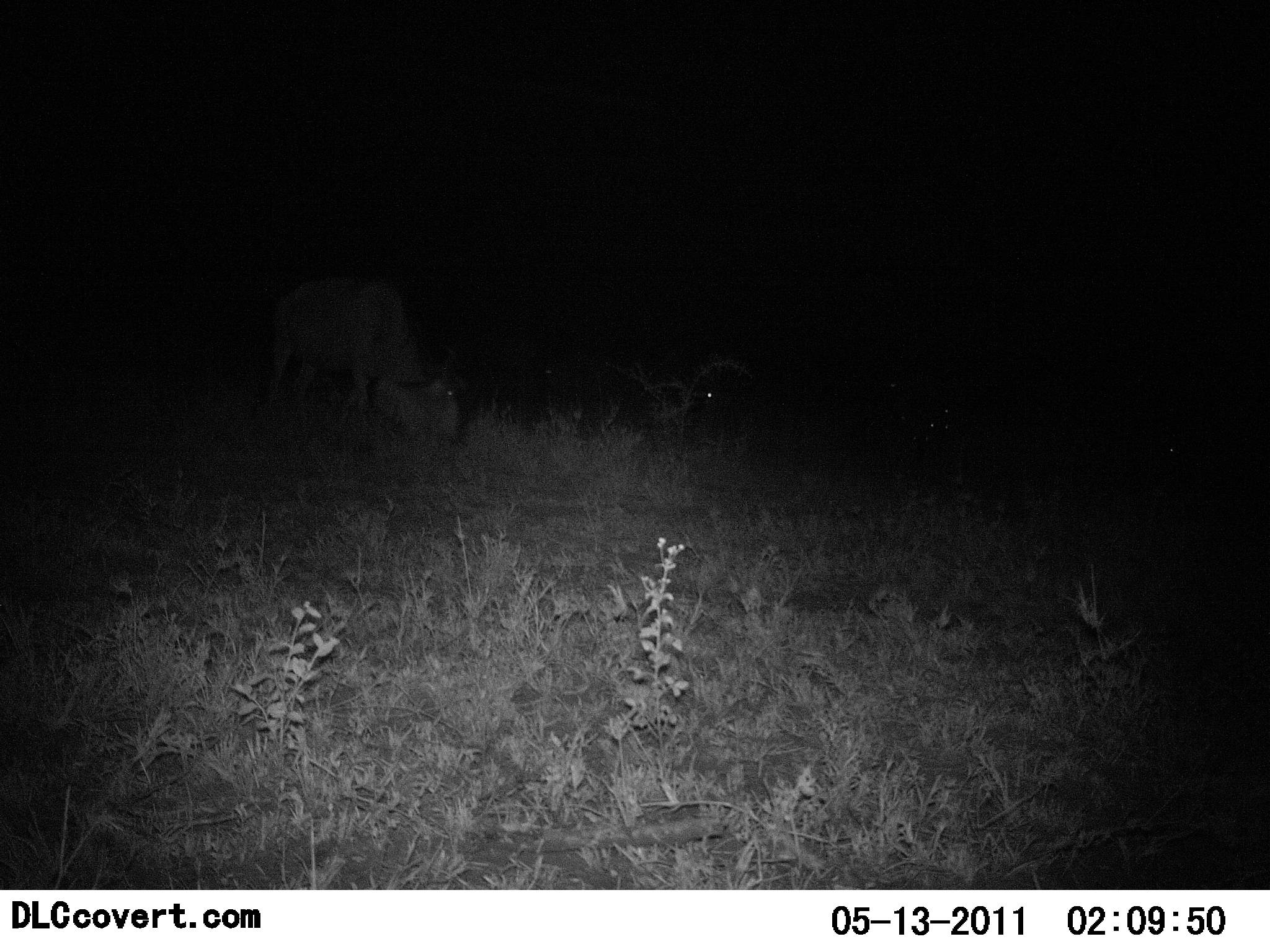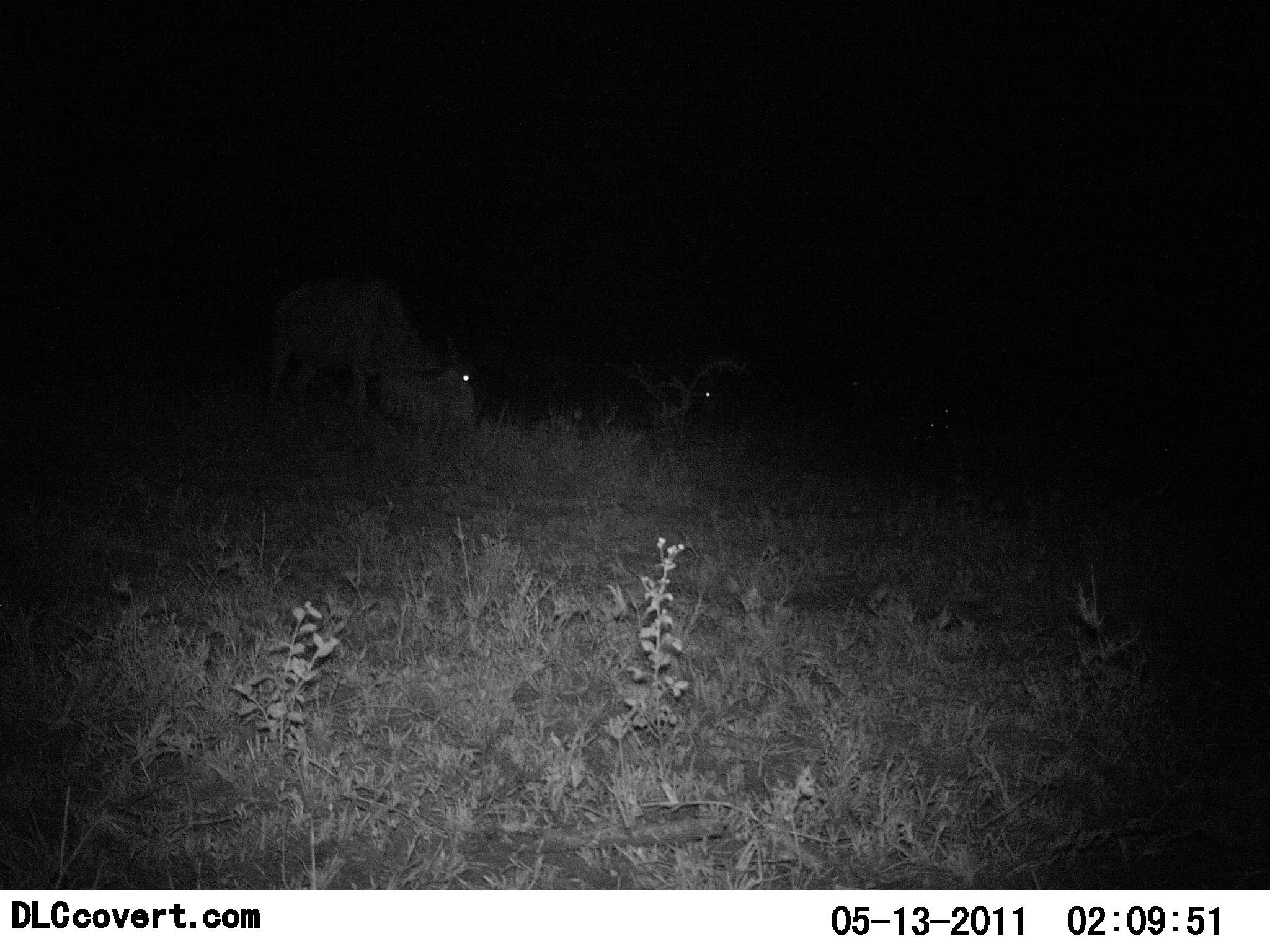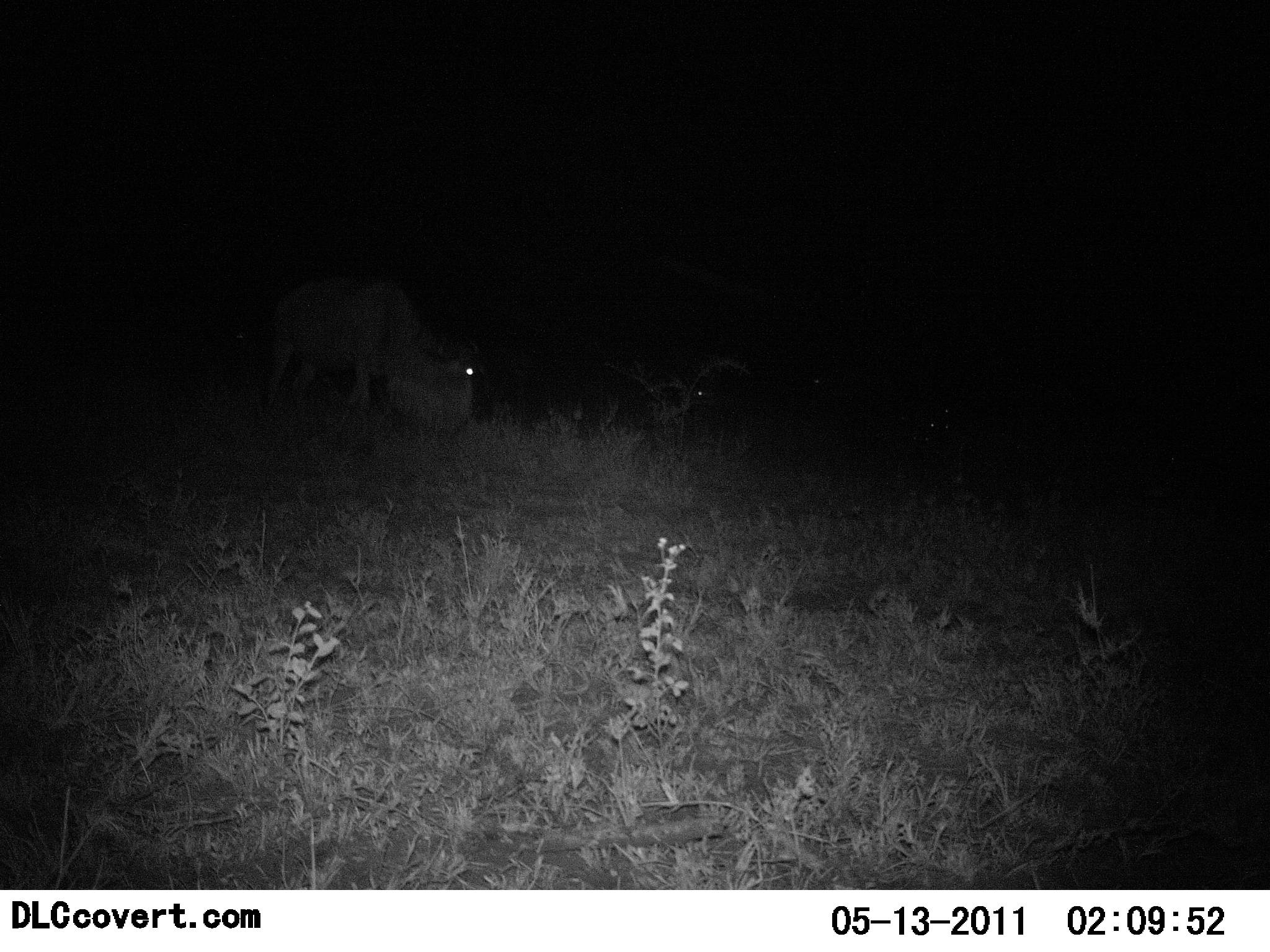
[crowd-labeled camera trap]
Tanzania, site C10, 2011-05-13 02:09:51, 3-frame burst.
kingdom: Animalia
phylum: Chordata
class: Mammalia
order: Artiodactyla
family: Bovidae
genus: Connochaetes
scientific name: Connochaetes taurinus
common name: blue wildebeest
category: wildebeest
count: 2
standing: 14%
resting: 14%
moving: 29%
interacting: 0%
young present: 0%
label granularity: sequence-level